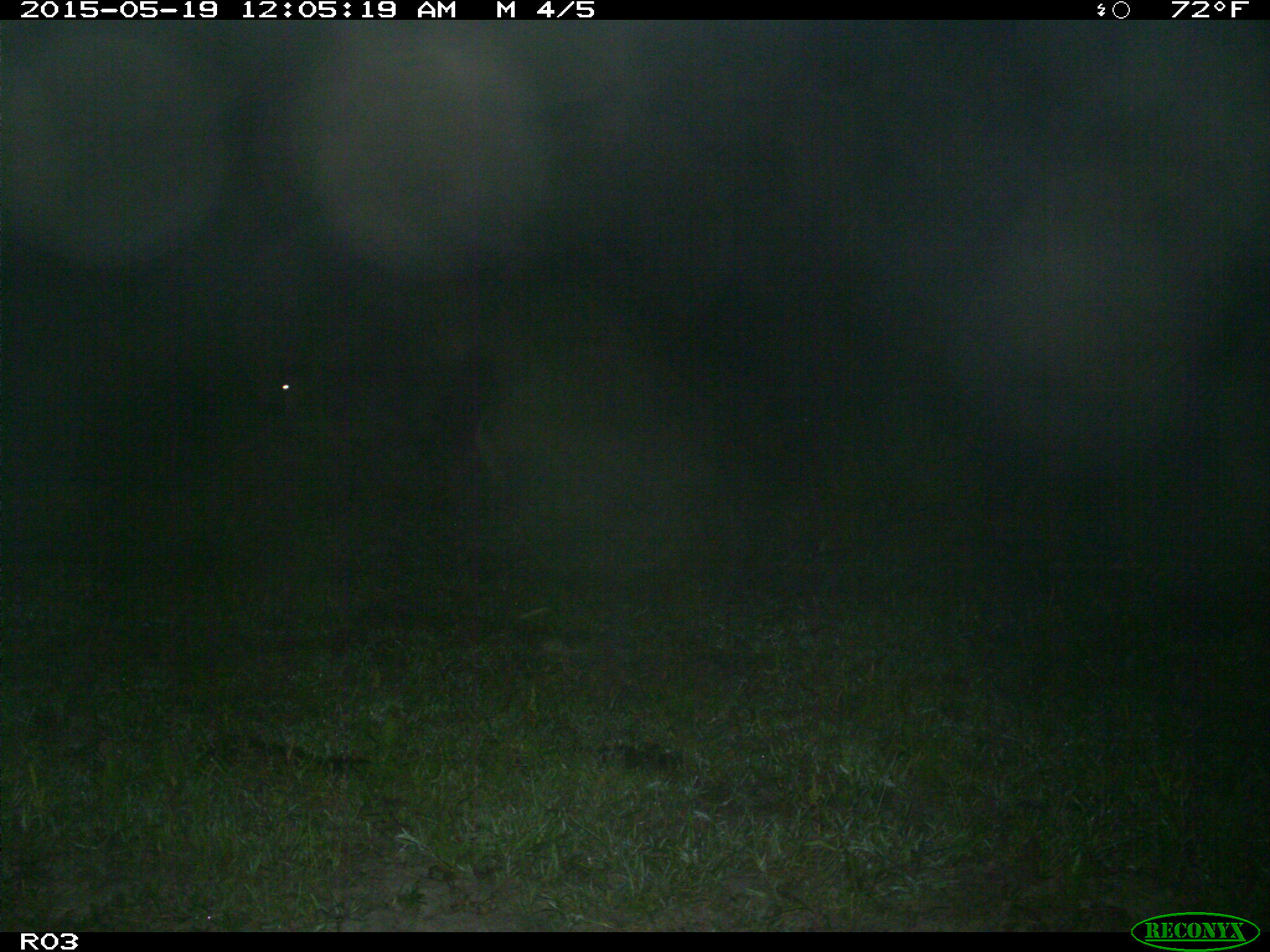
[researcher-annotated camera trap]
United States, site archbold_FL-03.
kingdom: Animalia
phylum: Chordata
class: Mammalia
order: Artiodactyla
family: Bovidae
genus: Bos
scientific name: Bos taurus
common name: domestic cow